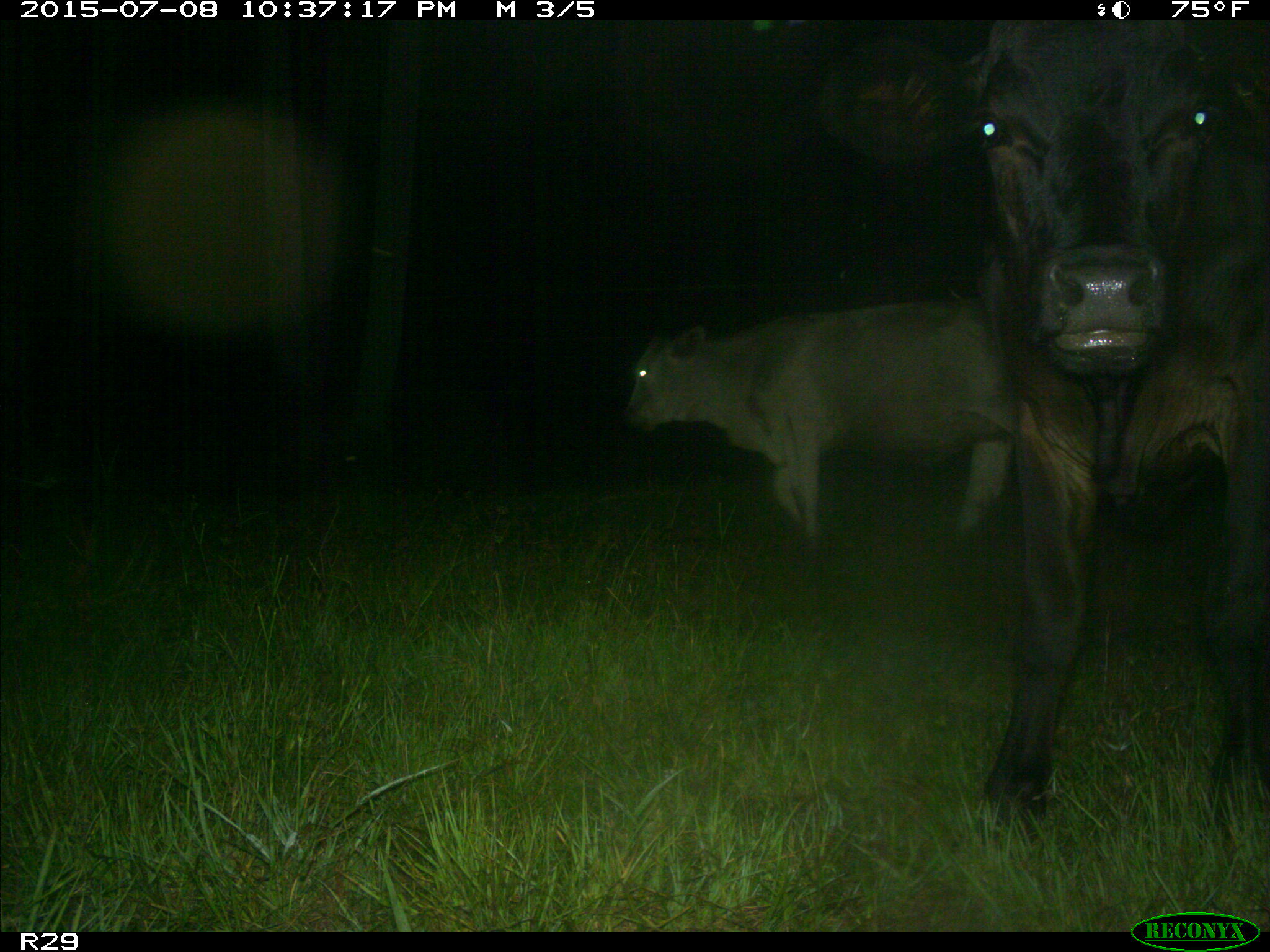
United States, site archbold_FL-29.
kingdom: Animalia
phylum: Chordata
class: Mammalia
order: Artiodactyla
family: Bovidae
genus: Bos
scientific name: Bos taurus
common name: domestic cow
Bos taurus (domestic cow).